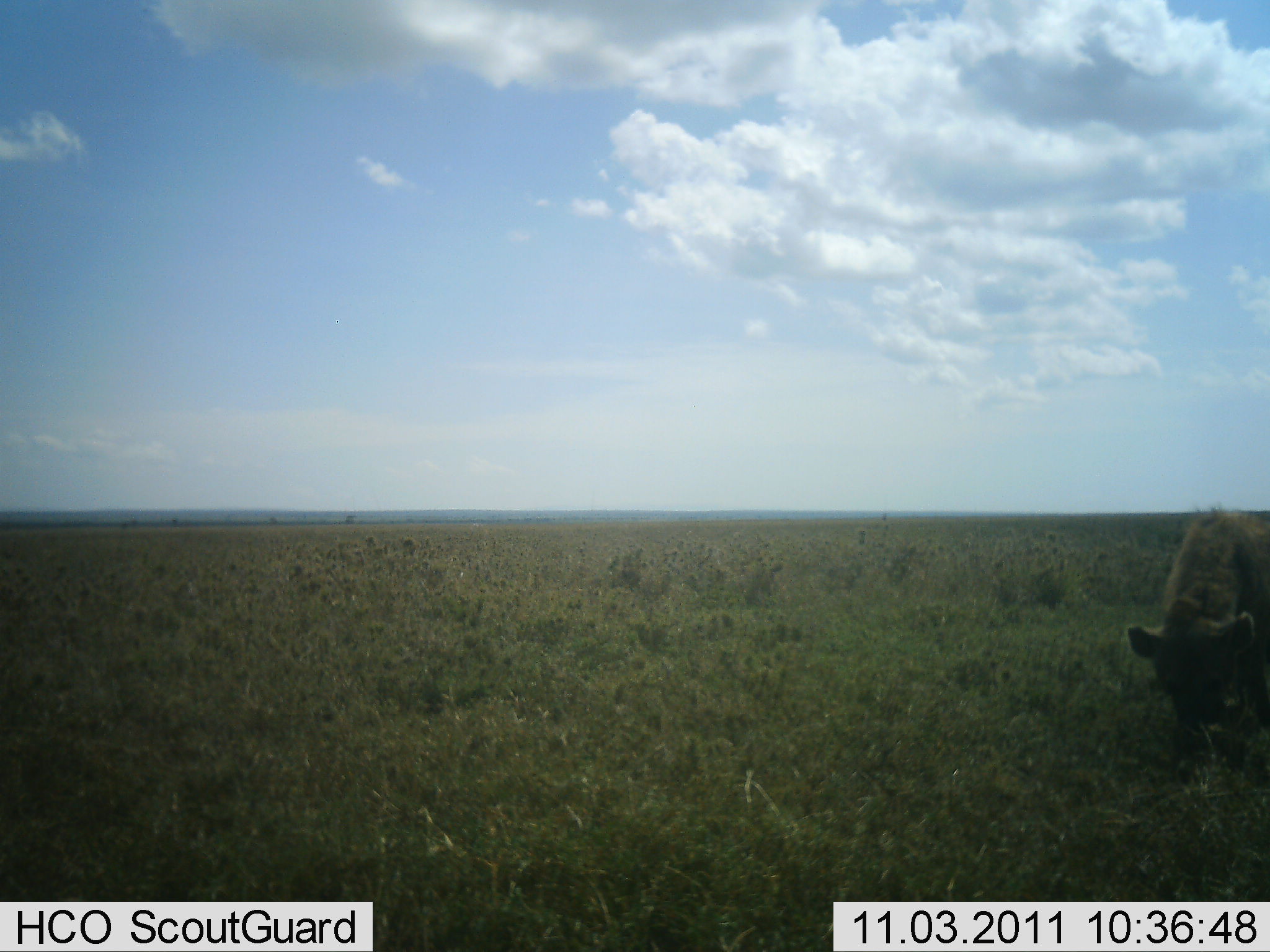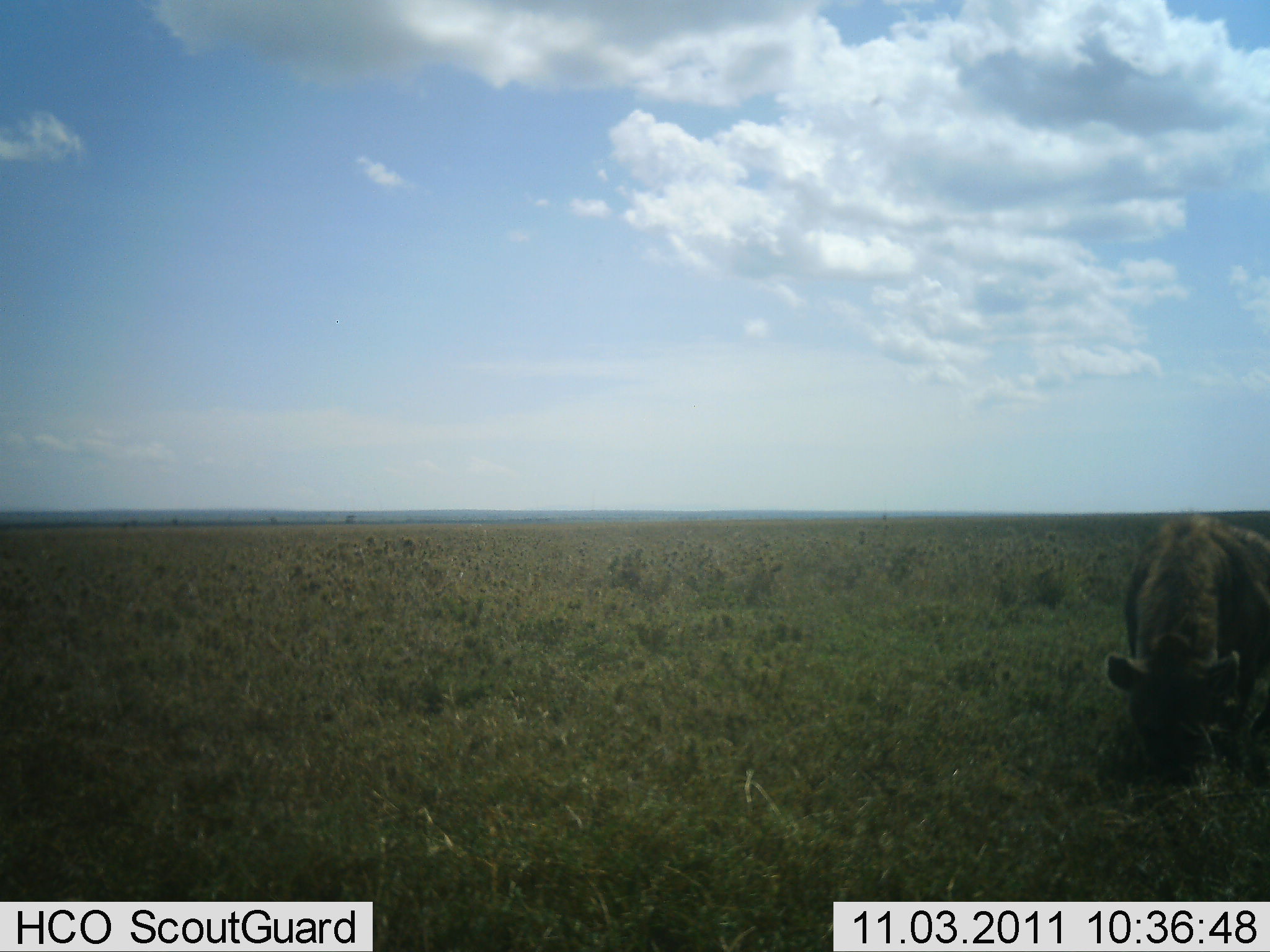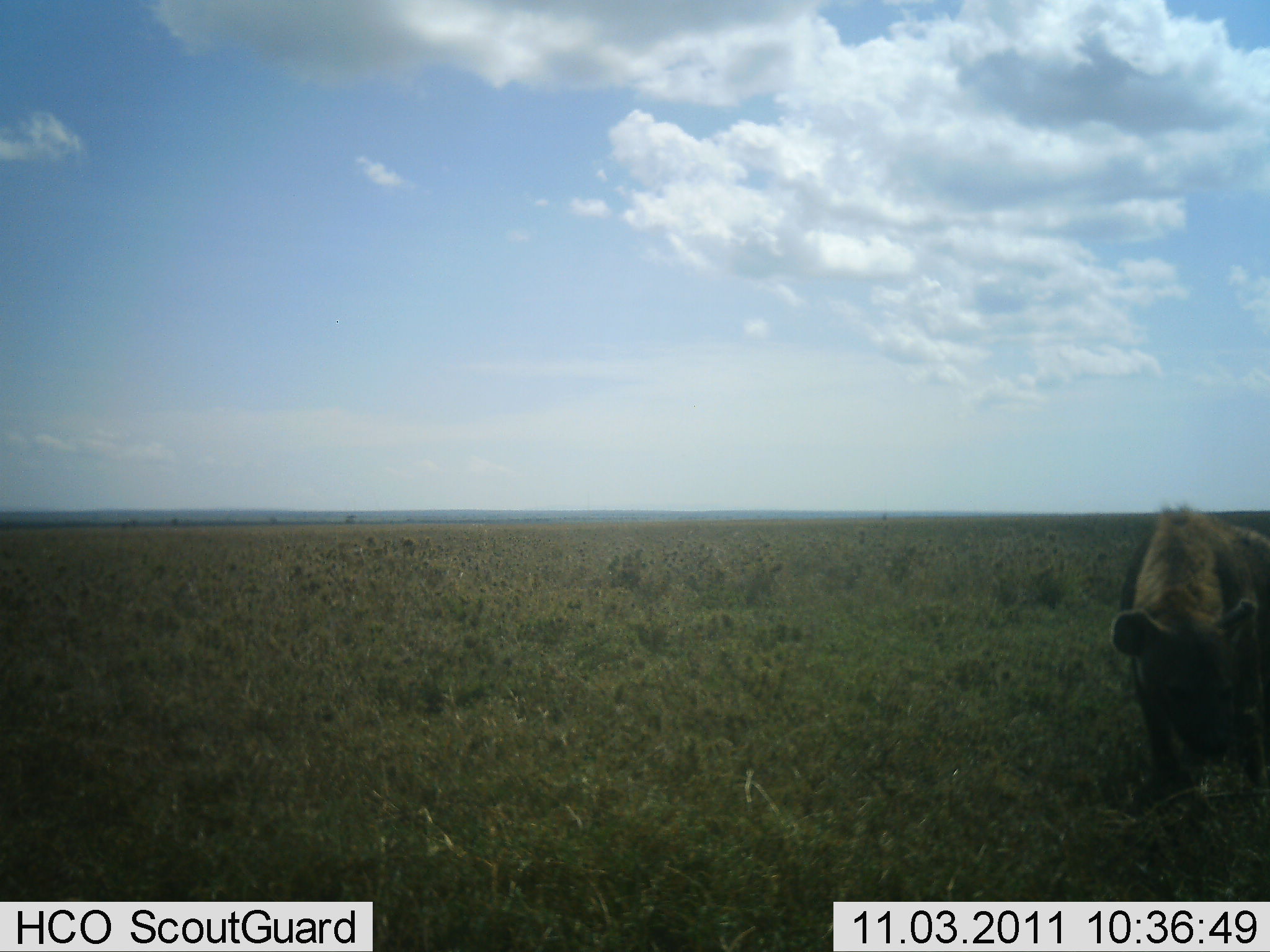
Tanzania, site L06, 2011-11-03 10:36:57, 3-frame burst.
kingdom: Animalia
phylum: Chordata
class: Mammalia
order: Carnivora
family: Hyaenidae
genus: Crocuta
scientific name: Crocuta crocuta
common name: spotted hyena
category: hyenaspotted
Hyenaspotted (spotted hyena) (Crocuta crocuta), count 1. Behavior (volunteer vote fractions): standing 33%, resting 0%, moving 58%, interacting 0%. Young present (vote fraction): 0%. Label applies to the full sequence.